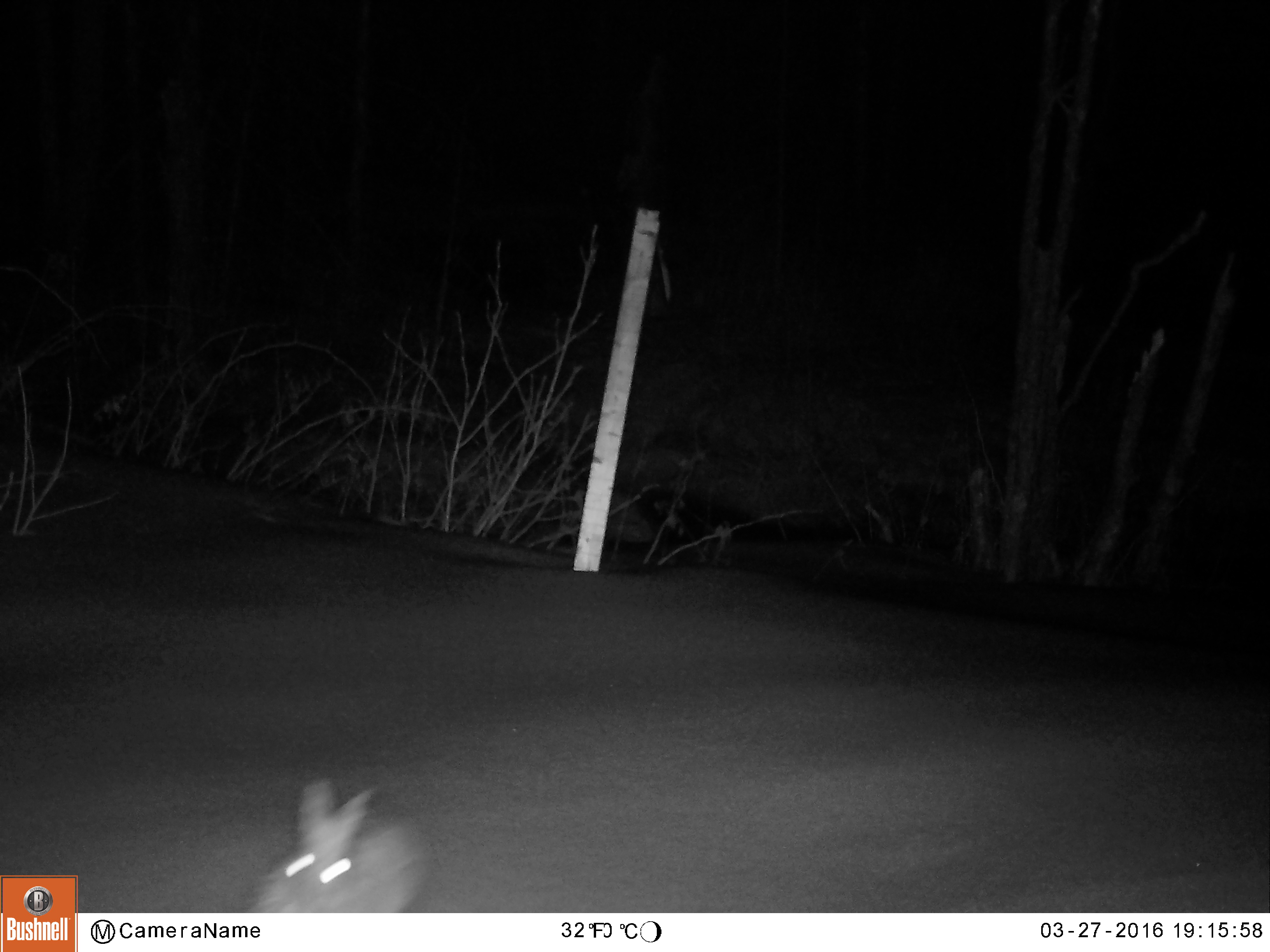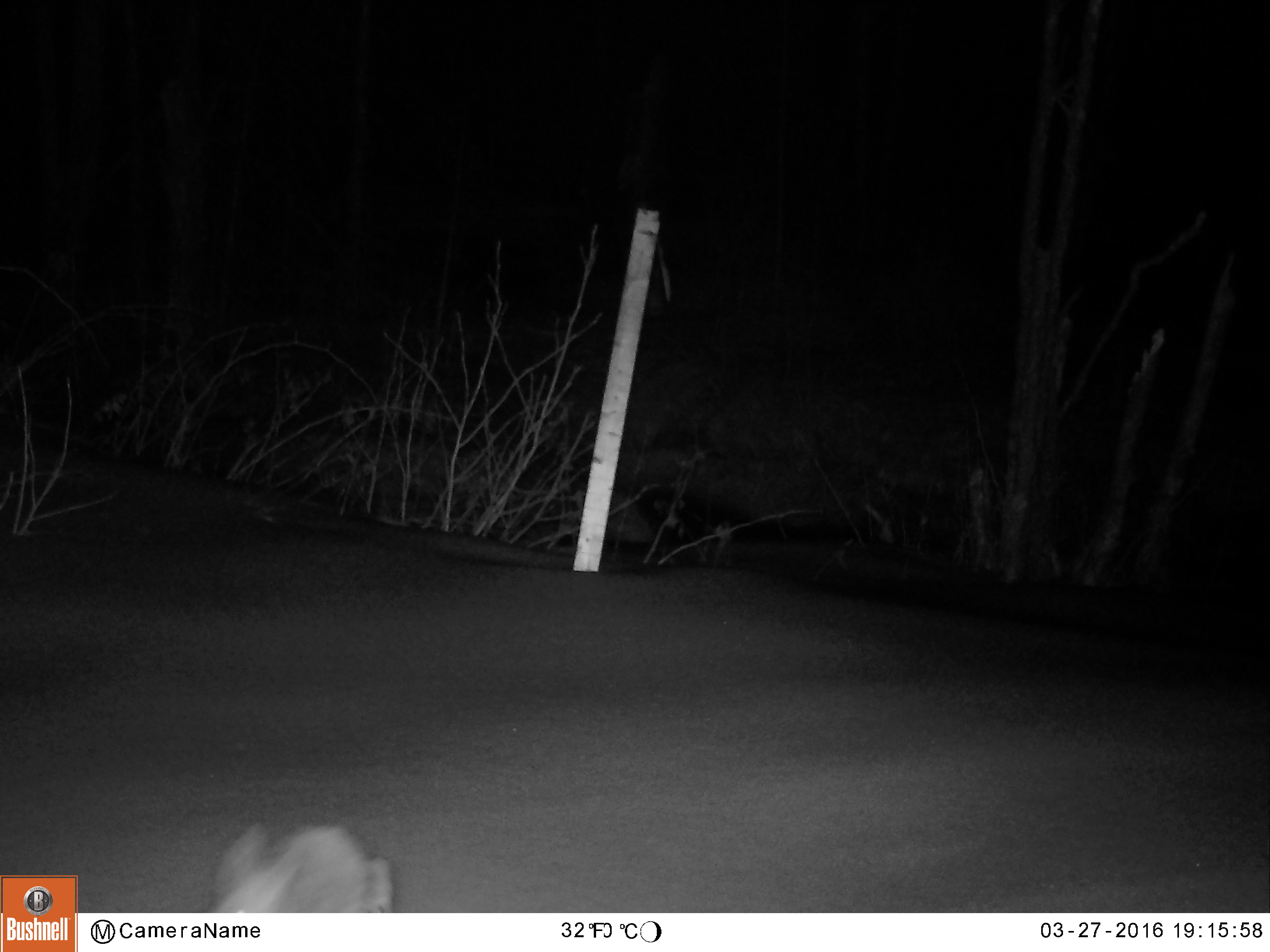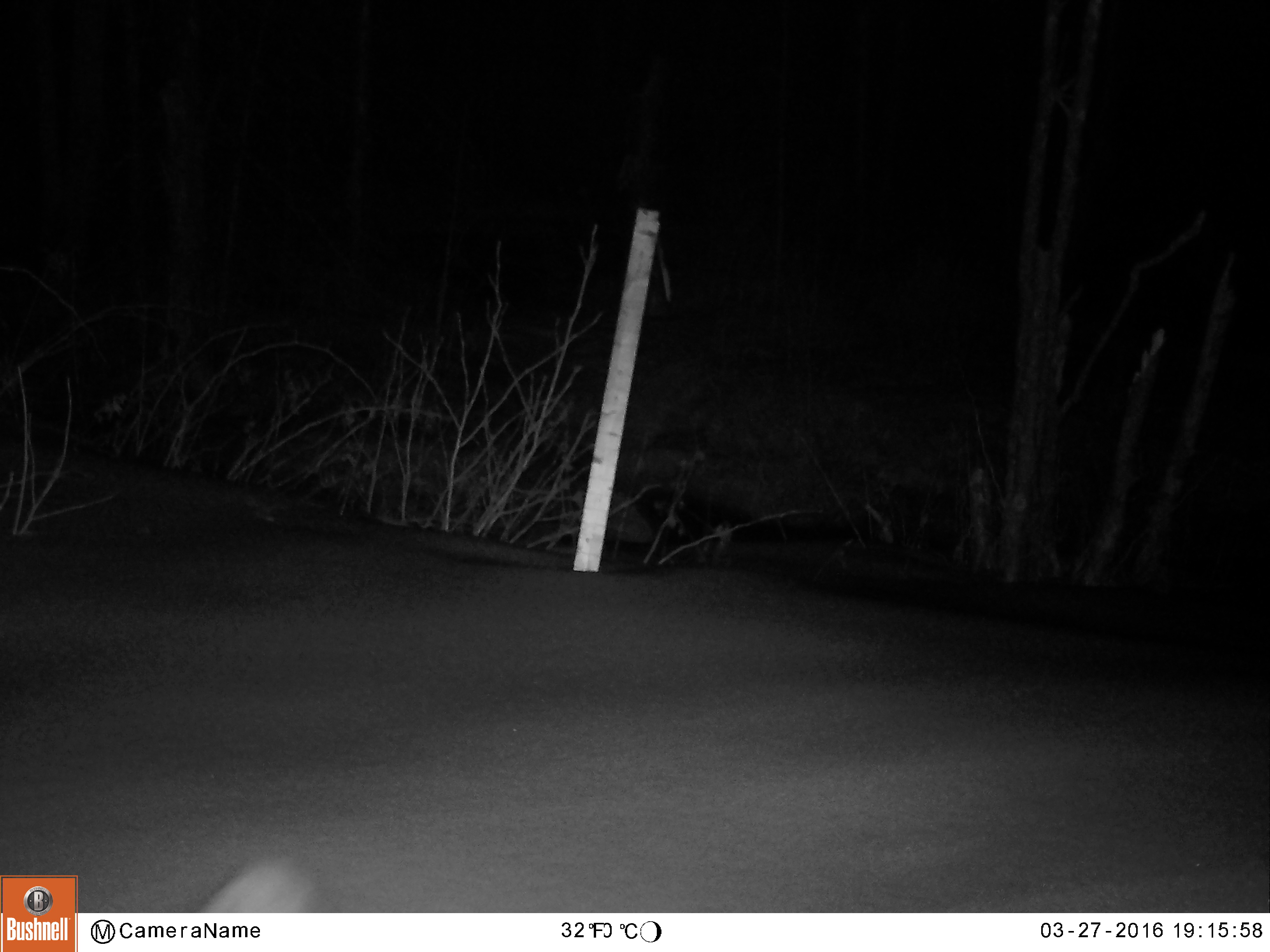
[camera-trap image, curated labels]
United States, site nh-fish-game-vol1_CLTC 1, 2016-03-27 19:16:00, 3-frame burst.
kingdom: Animalia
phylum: Chordata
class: Mammalia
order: Lagomorpha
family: Leporidae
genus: Lepus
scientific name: Lepus americanus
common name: snowshoe hare